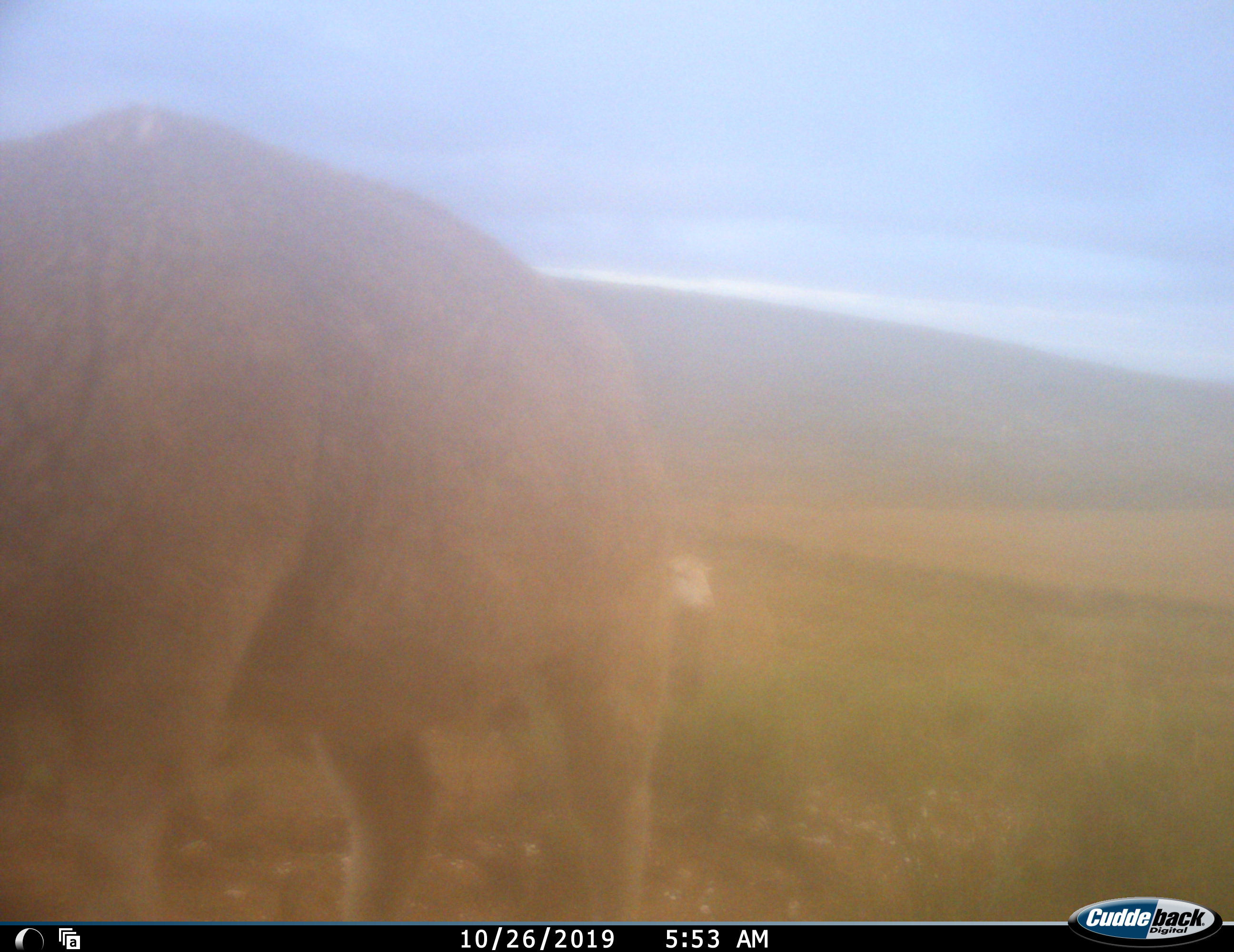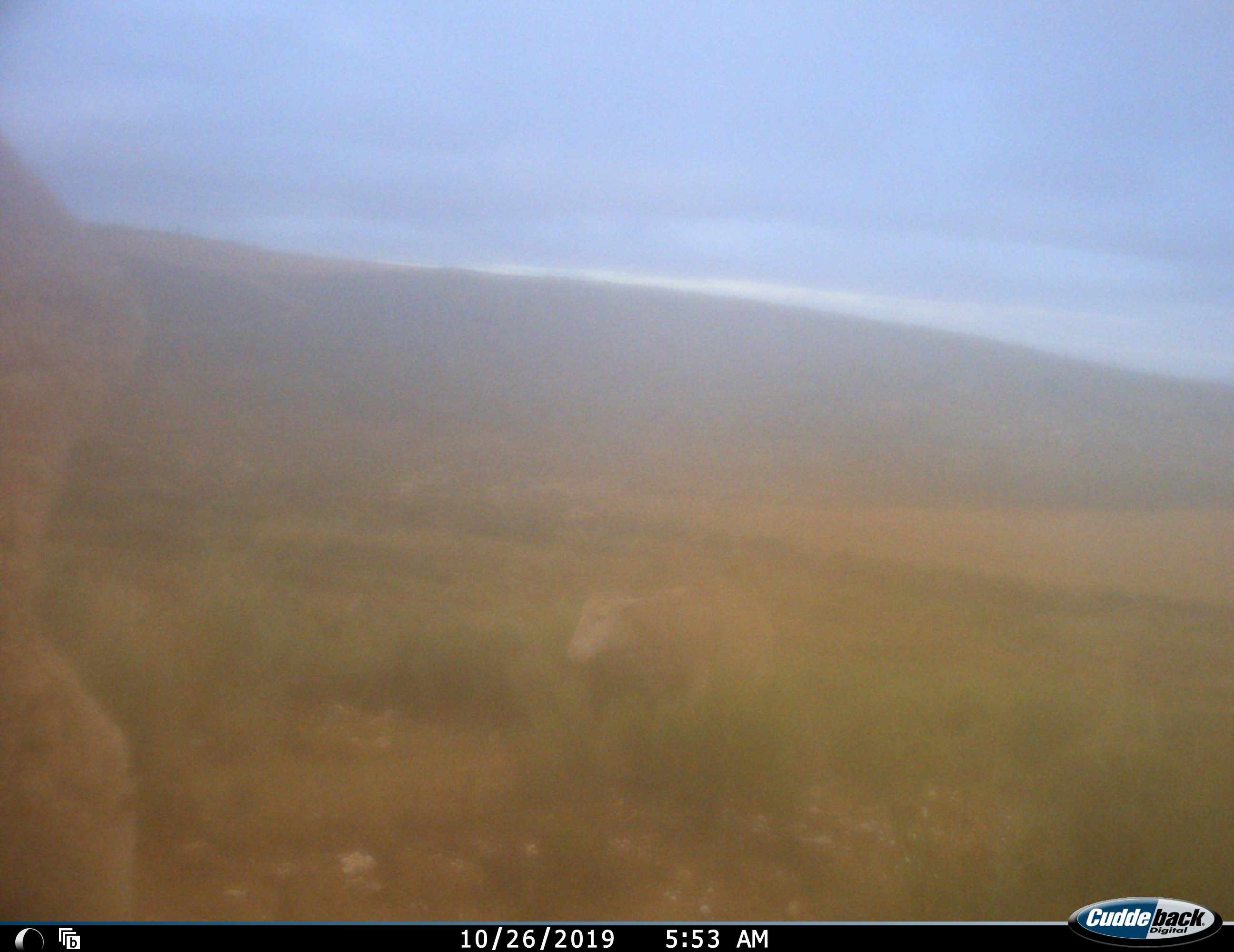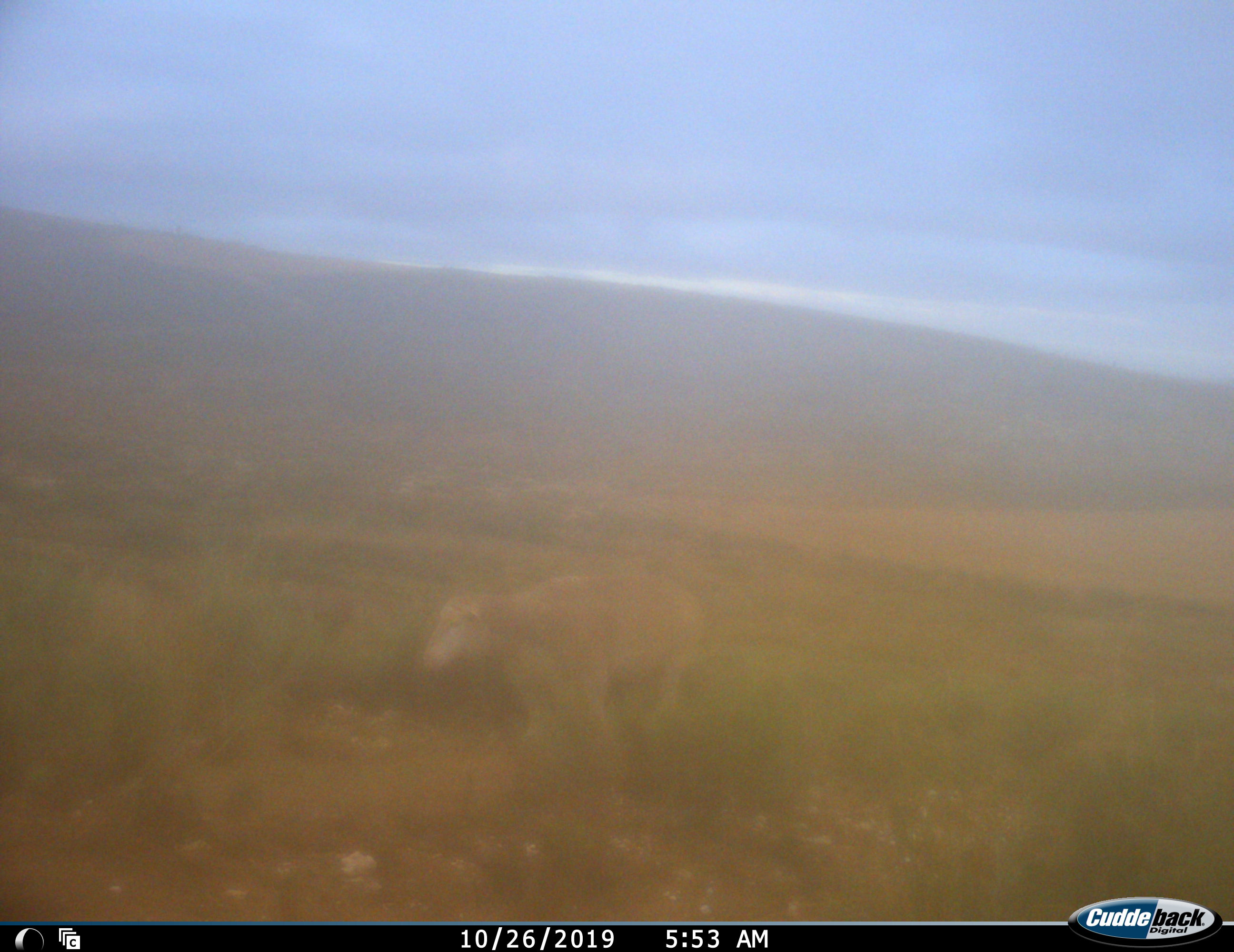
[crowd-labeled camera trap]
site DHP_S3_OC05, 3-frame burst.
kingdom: Animalia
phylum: Chordata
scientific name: Vertebrata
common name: domestic animal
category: domesticanimal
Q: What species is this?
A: Domesticanimal (domestic animal) (Vertebrata).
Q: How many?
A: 2.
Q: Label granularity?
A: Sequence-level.